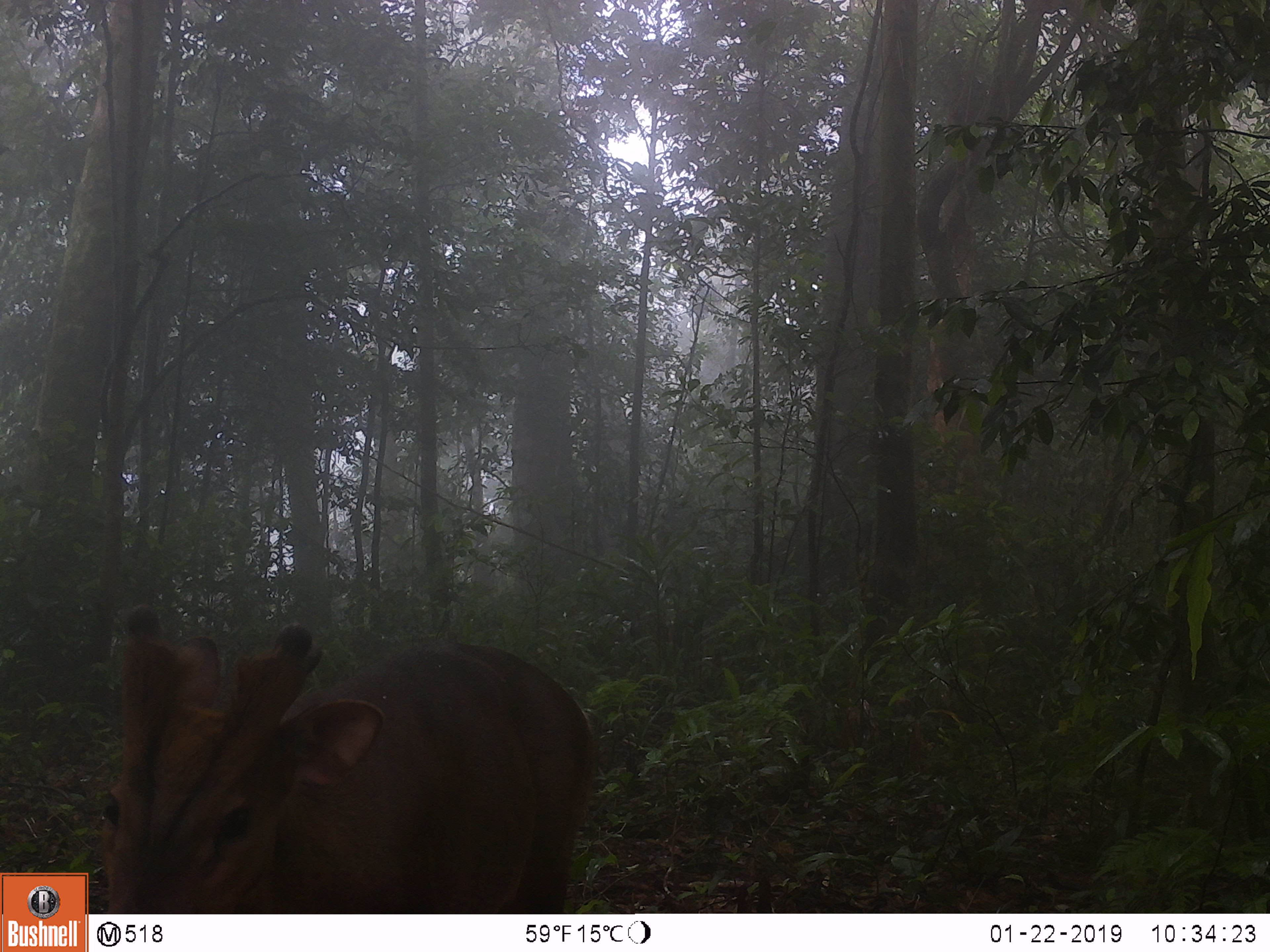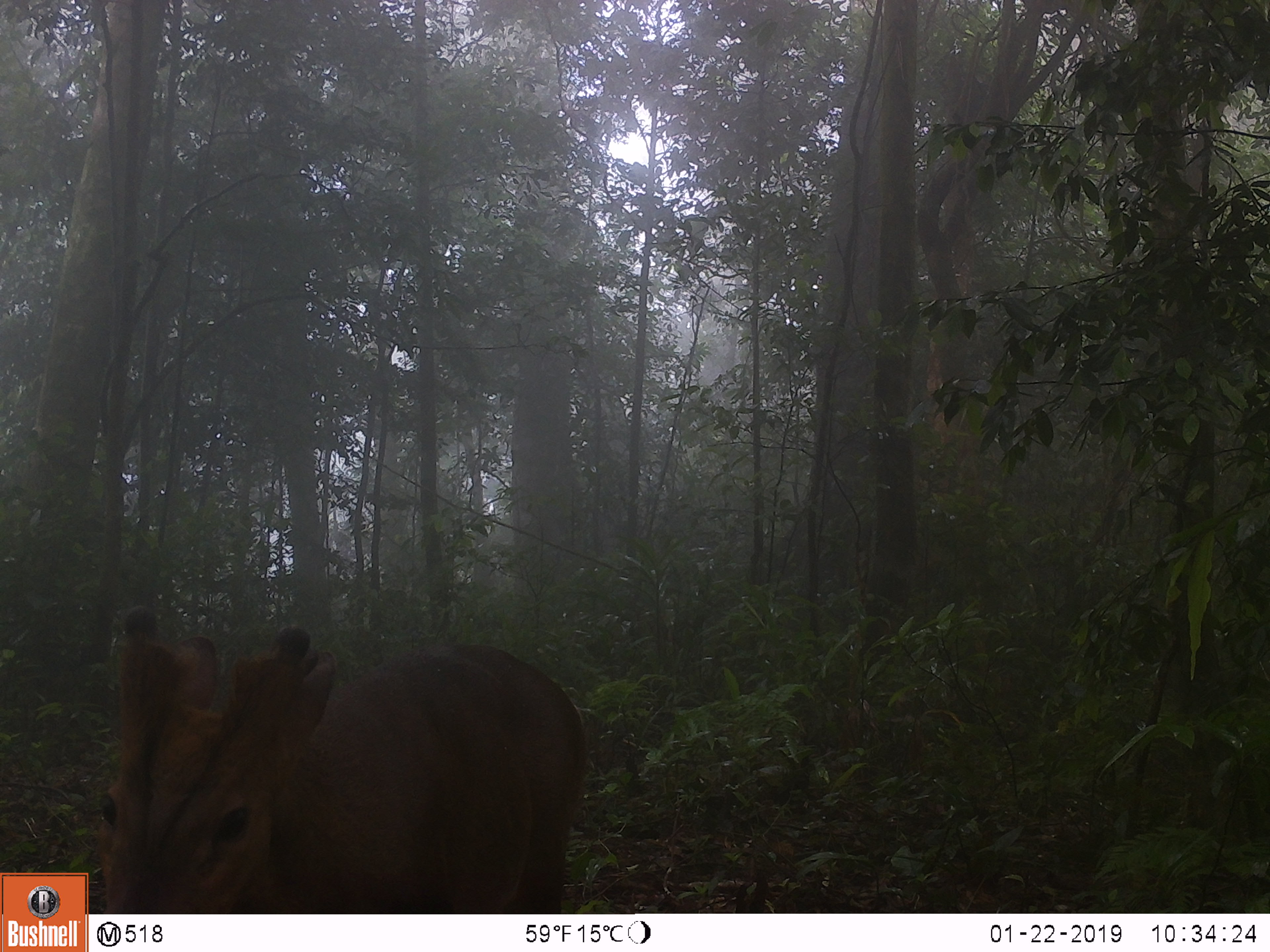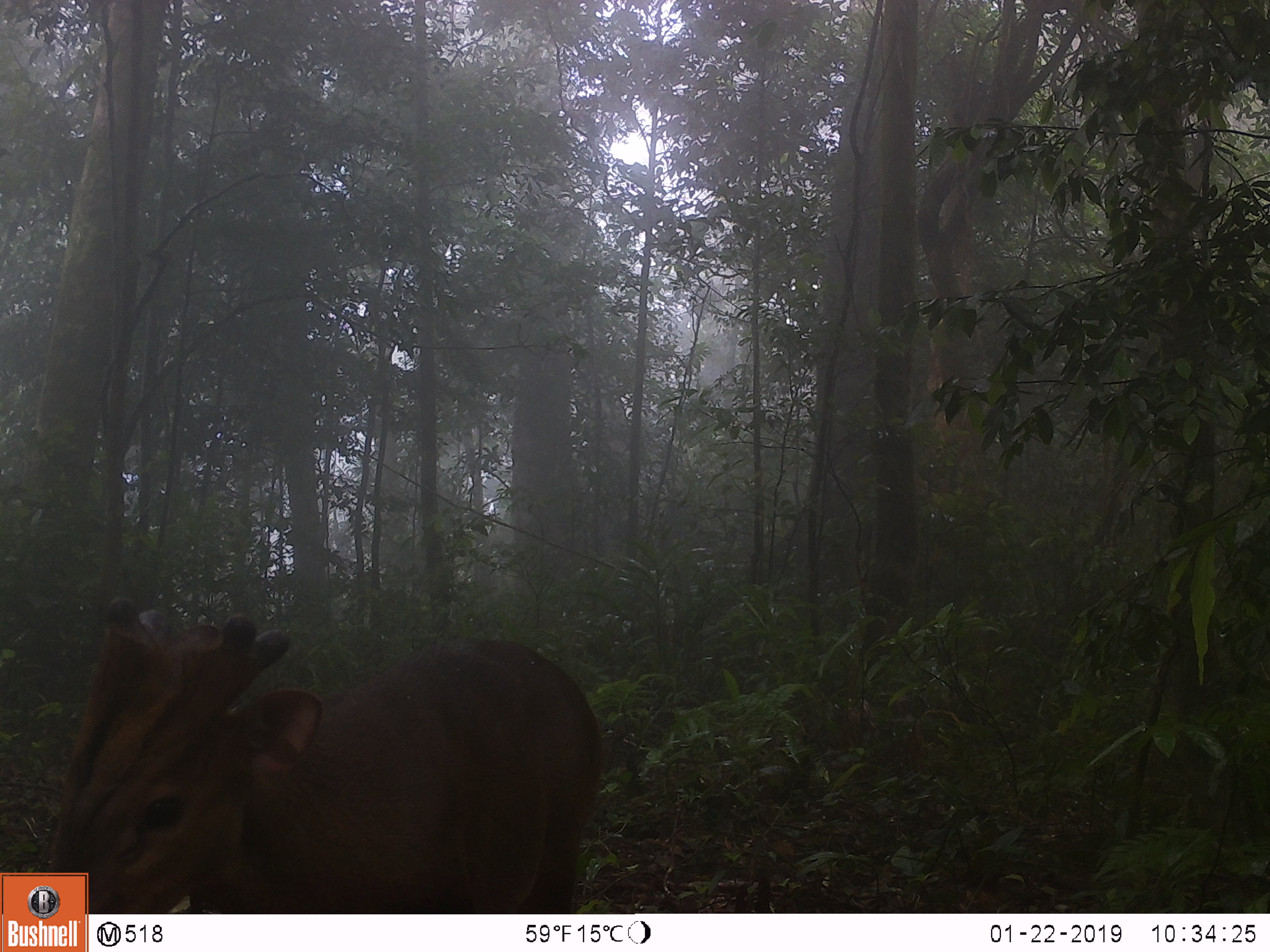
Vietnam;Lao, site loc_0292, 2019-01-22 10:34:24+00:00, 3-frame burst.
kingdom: Animalia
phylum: Chordata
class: Mammalia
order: Artiodactyla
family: Cervidae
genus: Muntiacus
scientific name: Muntiacus vuquangensis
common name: large-antlered muntjac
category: large antlered muntjac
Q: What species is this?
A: Large antlered muntjac (large-antlered muntjac) (Muntiacus vuquangensis).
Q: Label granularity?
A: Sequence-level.